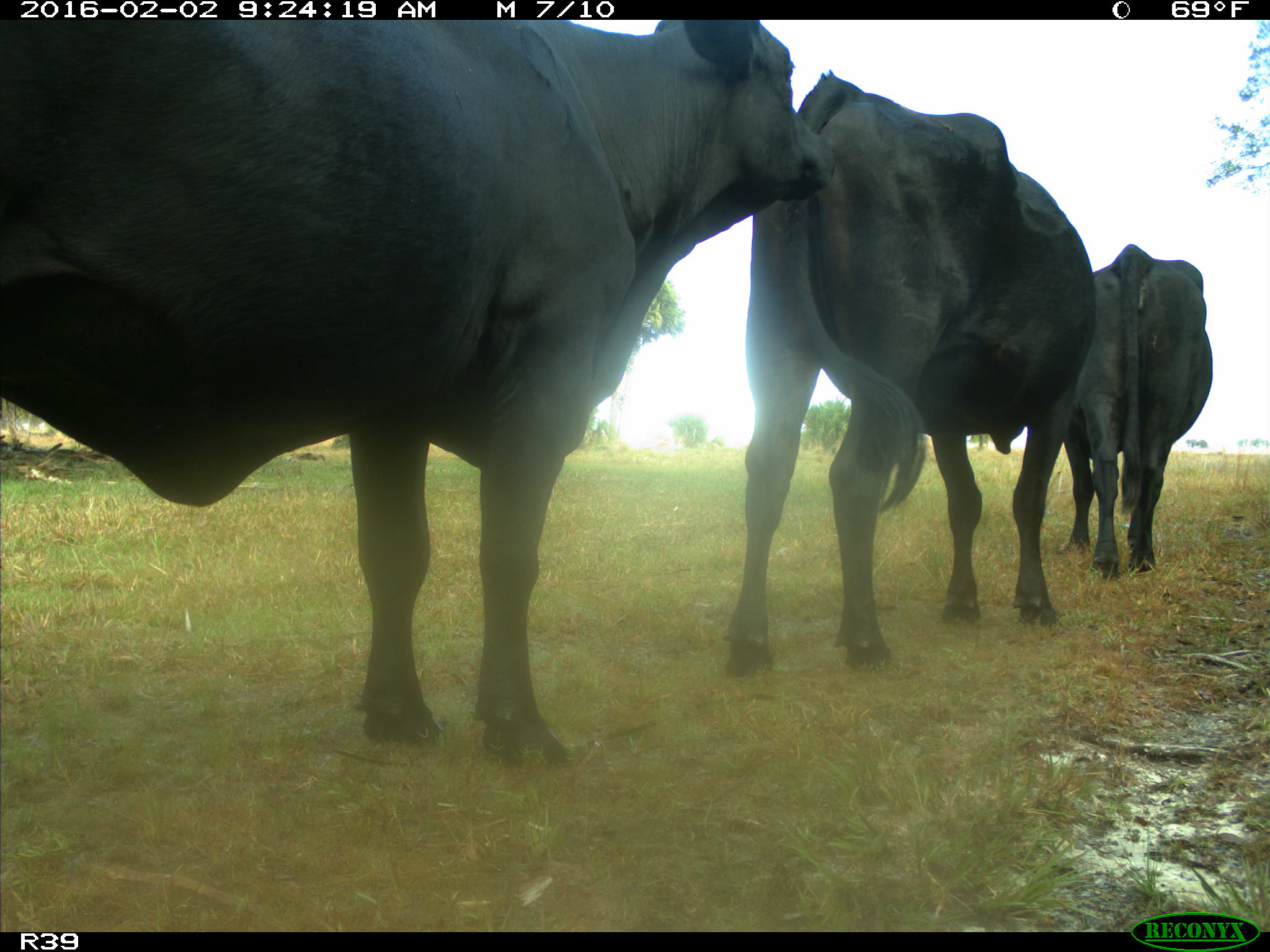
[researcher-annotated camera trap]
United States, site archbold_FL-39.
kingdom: Animalia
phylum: Chordata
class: Mammalia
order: Artiodactyla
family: Bovidae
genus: Bos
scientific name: Bos taurus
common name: domestic cow